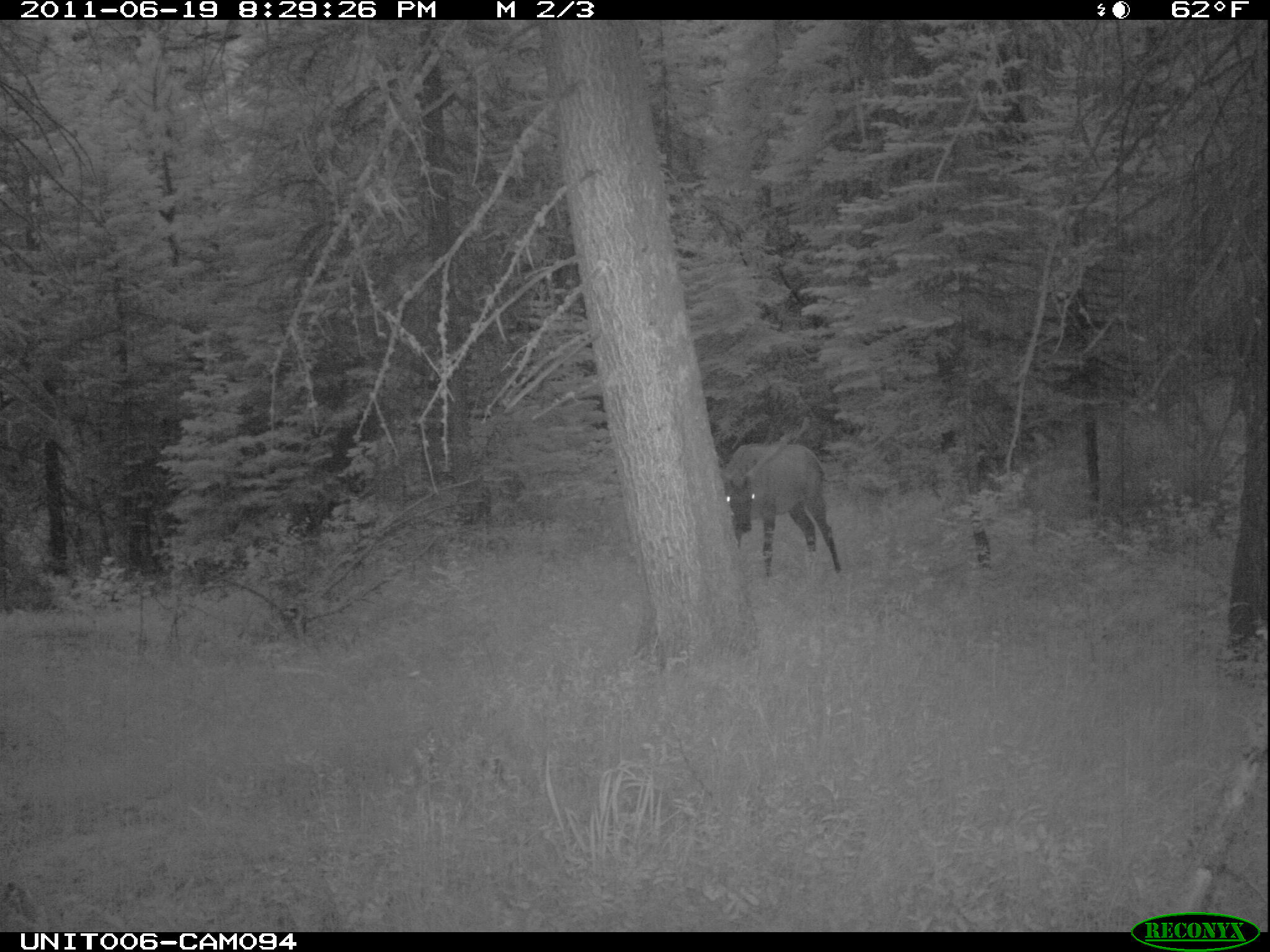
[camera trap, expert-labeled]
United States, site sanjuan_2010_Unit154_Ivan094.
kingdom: Animalia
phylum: Chordata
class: Mammalia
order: Artiodactyla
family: Cervidae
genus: Cervus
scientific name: Cervus elaphus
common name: red deer